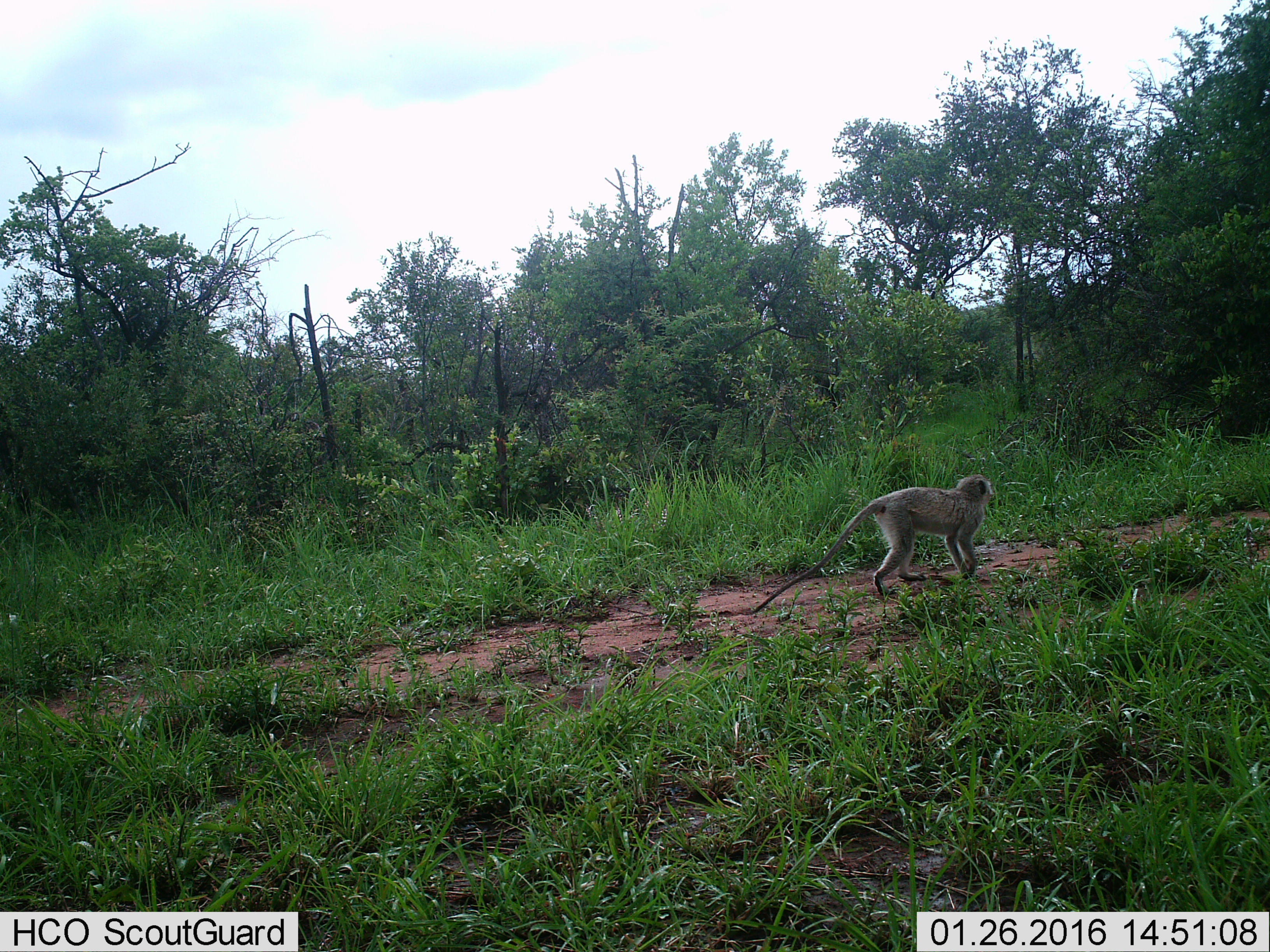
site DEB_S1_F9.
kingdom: Animalia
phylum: Chordata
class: Mammalia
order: Primates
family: Cercopithecidae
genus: Chlorocebus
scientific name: Chlorocebus pygerythrus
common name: vervet monkey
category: monkeyvervet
Monkeyvervet (vervet monkey) (Chlorocebus pygerythrus), count 1. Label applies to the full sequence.